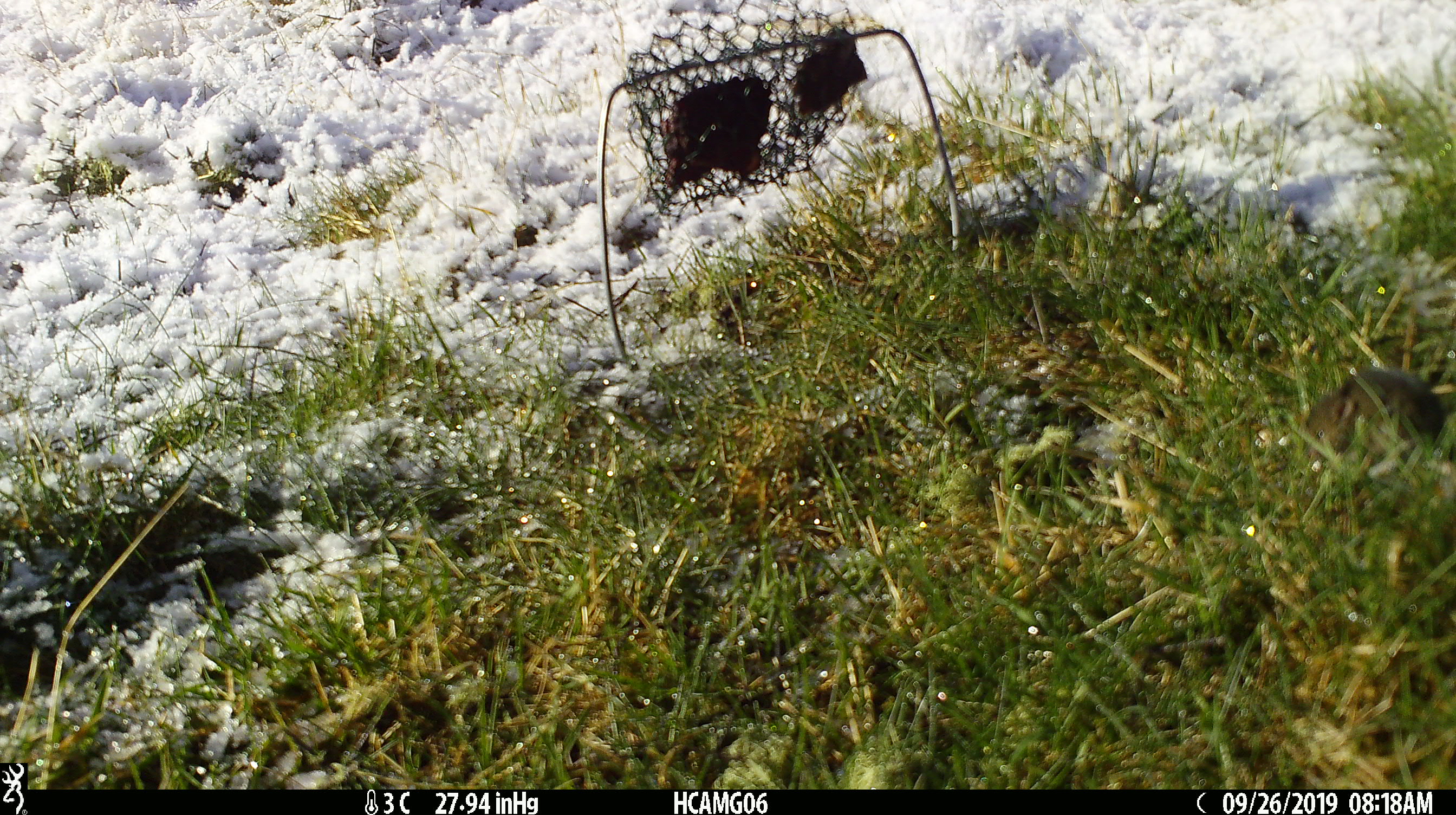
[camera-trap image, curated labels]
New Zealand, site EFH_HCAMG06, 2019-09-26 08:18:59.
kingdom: Animalia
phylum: Chordata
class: Mammalia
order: Rodentia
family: Muridae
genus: Mus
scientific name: Mus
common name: mouse